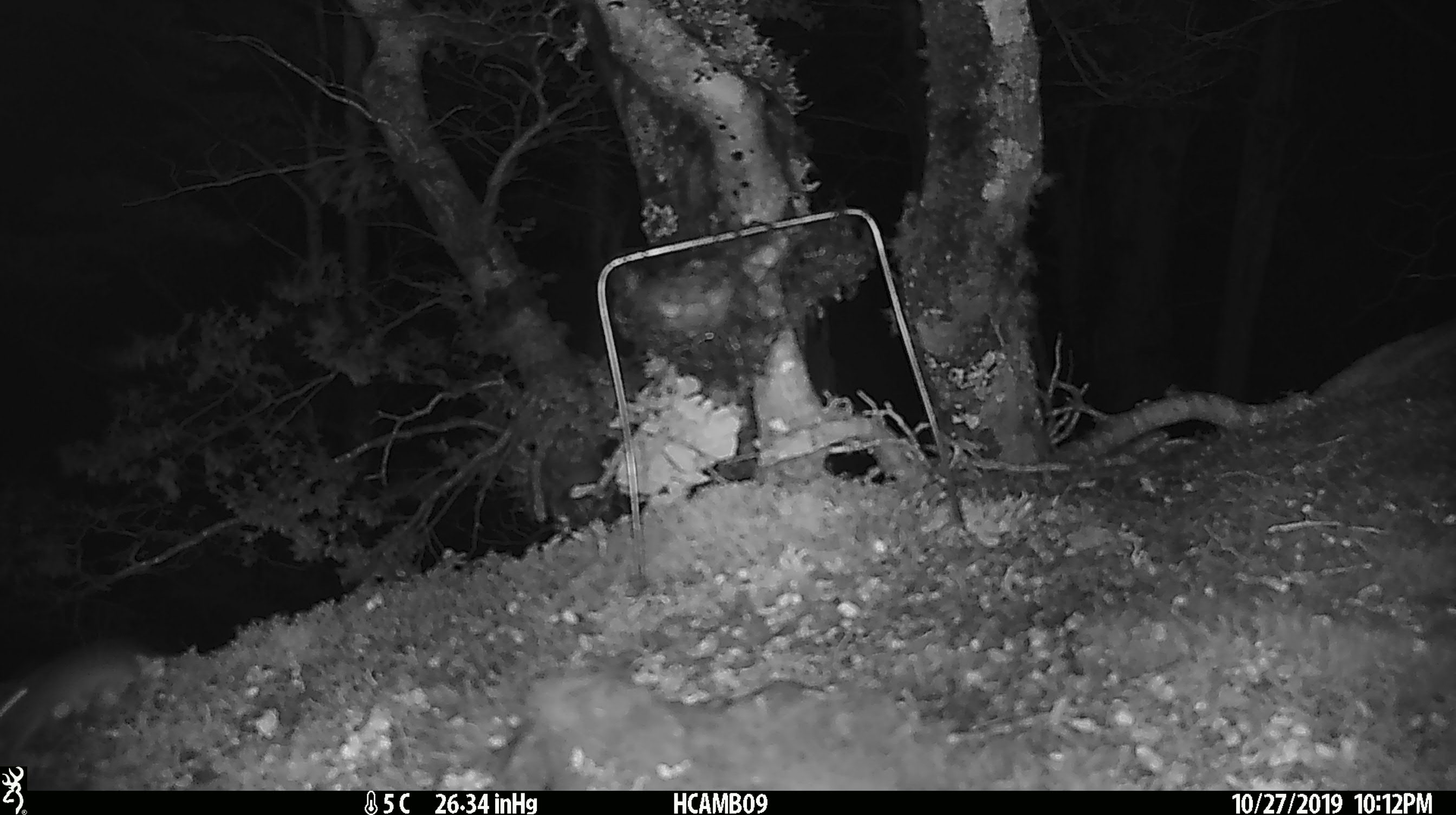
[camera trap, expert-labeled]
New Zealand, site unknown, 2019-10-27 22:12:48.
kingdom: Animalia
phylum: Chordata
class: Mammalia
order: Rodentia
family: Muridae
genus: Mus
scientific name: Mus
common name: mouse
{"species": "mouse (Mus)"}